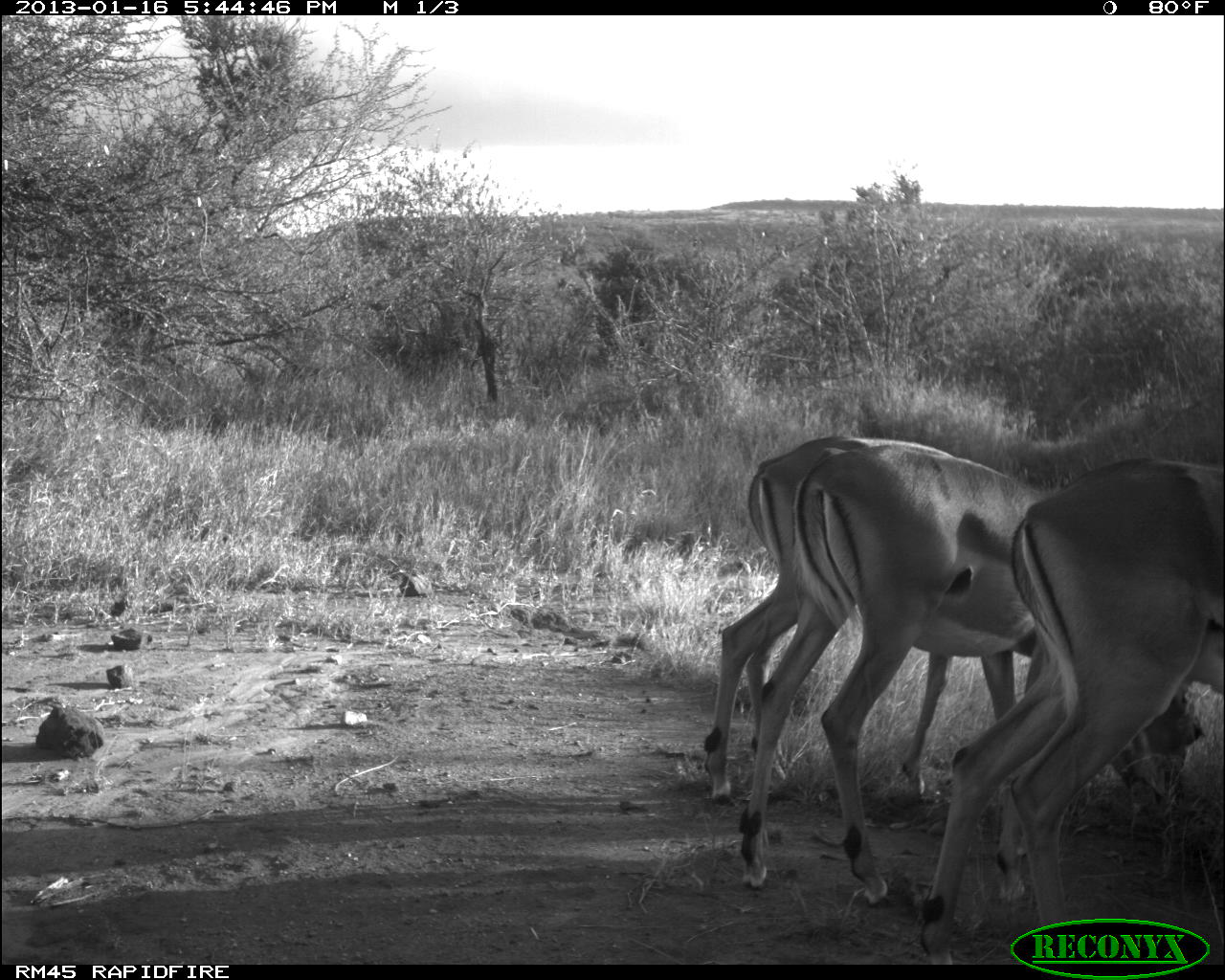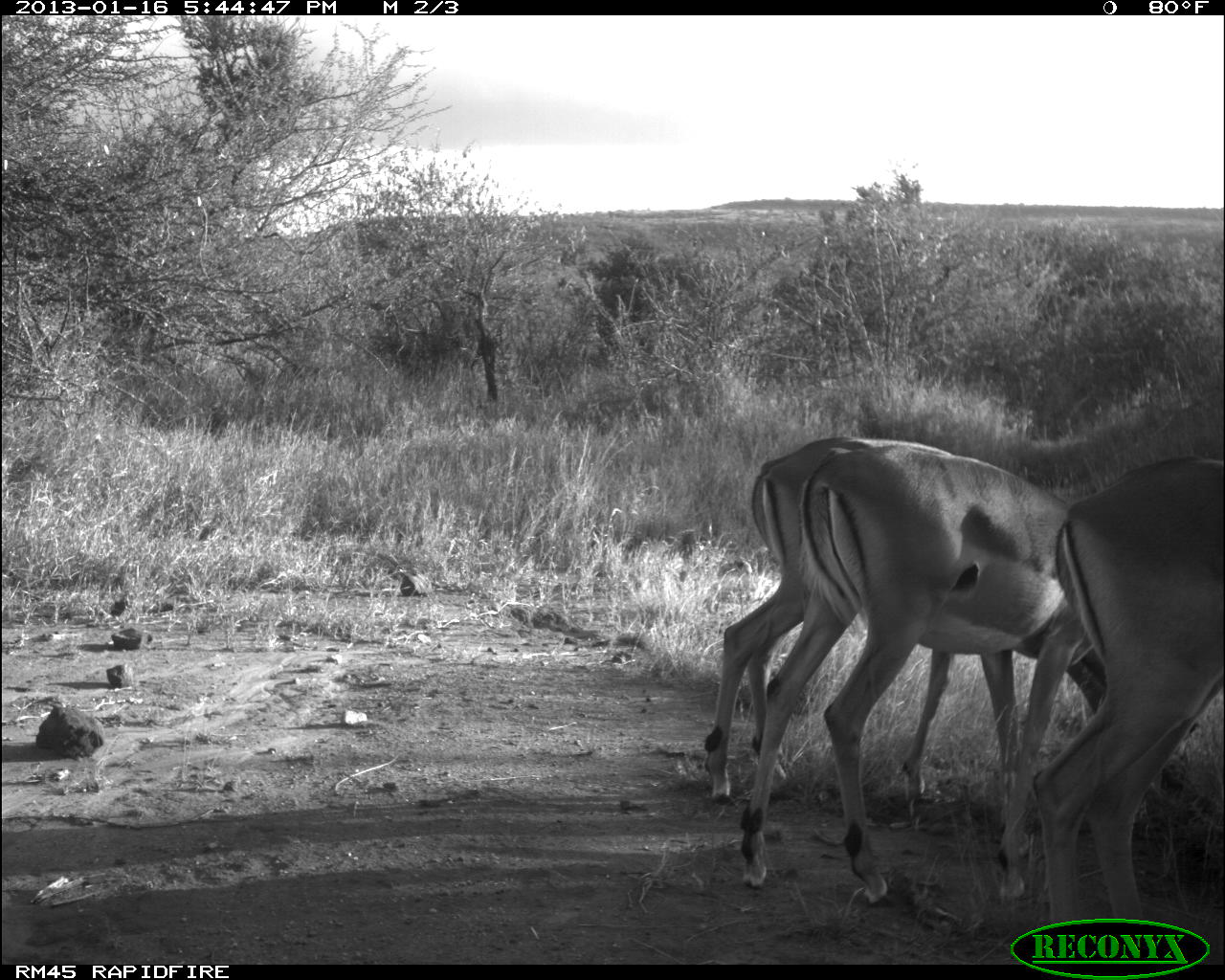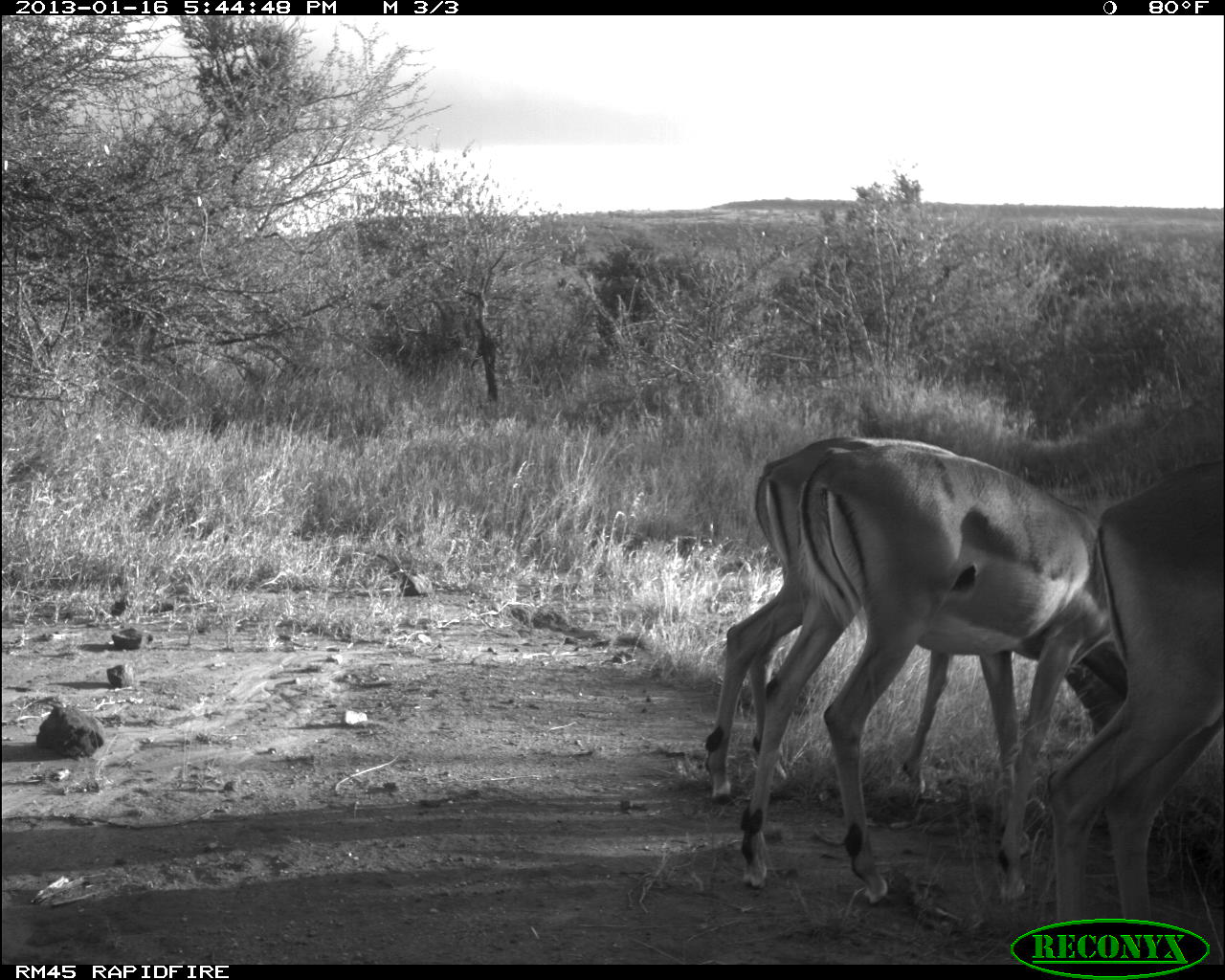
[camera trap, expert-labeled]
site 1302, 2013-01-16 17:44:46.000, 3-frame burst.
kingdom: Animalia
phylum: Chordata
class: Mammalia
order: Artiodactyla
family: Bovidae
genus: Aepyceros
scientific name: Aepyceros melampus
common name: impala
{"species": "Aepyceros melampus (impala)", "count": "3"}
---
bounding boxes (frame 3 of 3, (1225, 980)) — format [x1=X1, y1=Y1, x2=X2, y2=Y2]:
aepyceros melampus: [x1=736, y1=439, x2=1126, y2=909]; [x1=707, y1=436, x2=1128, y2=806]; [x1=1041, y1=459, x2=1221, y2=936]